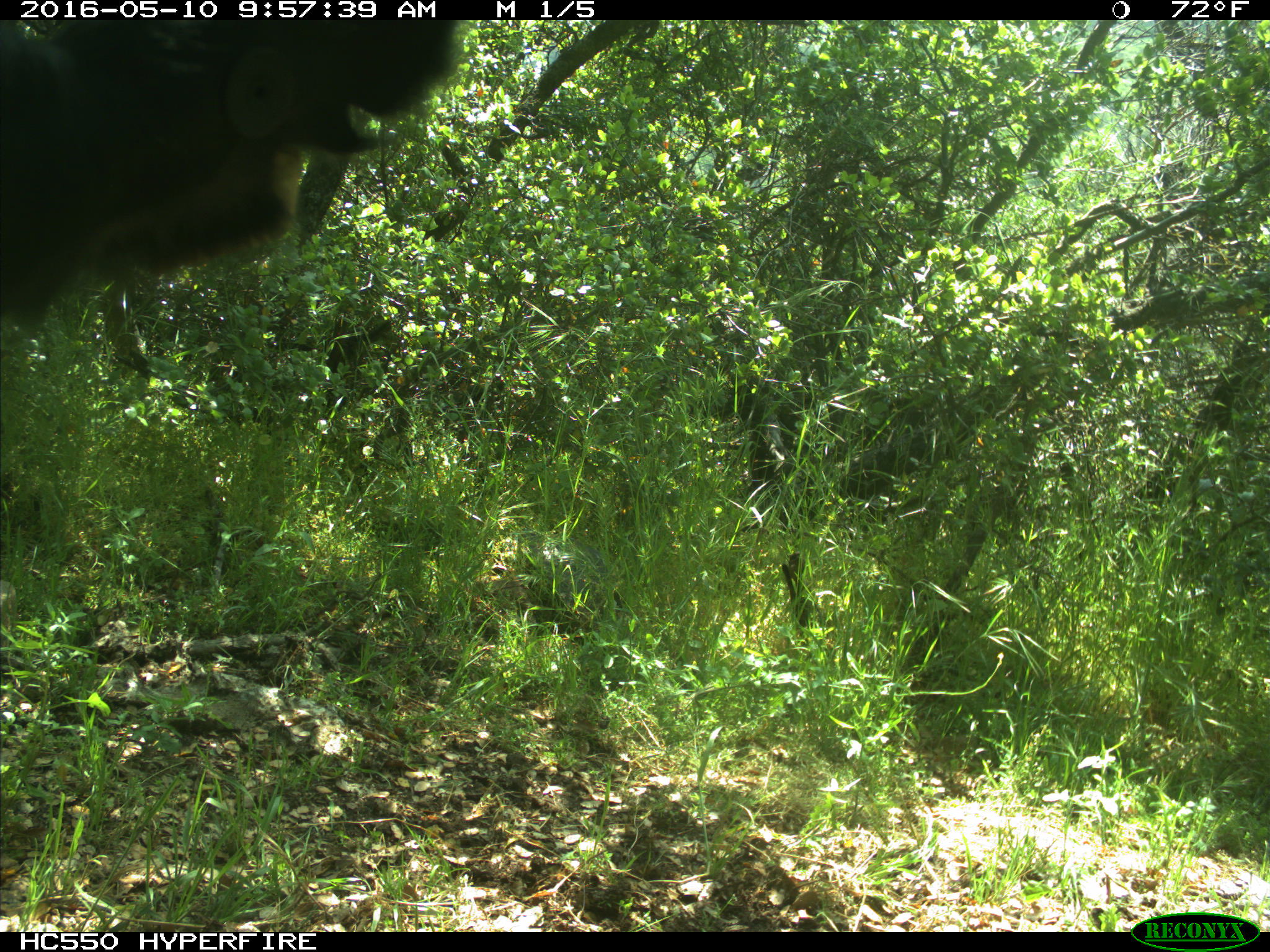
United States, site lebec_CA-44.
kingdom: Animalia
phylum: Chordata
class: Mammalia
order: Artiodactyla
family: Bovidae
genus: Bos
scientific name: Bos taurus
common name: domestic cow